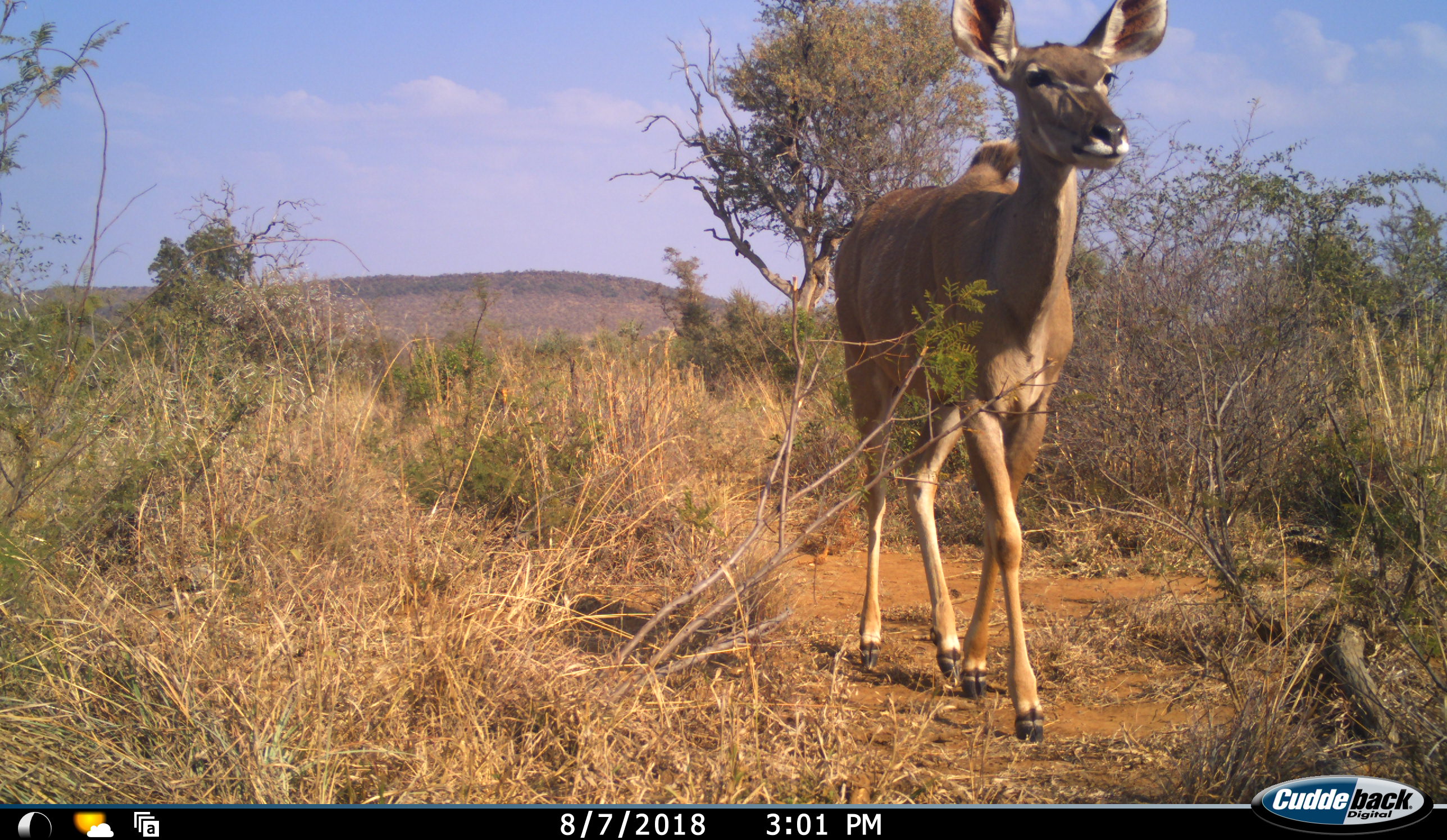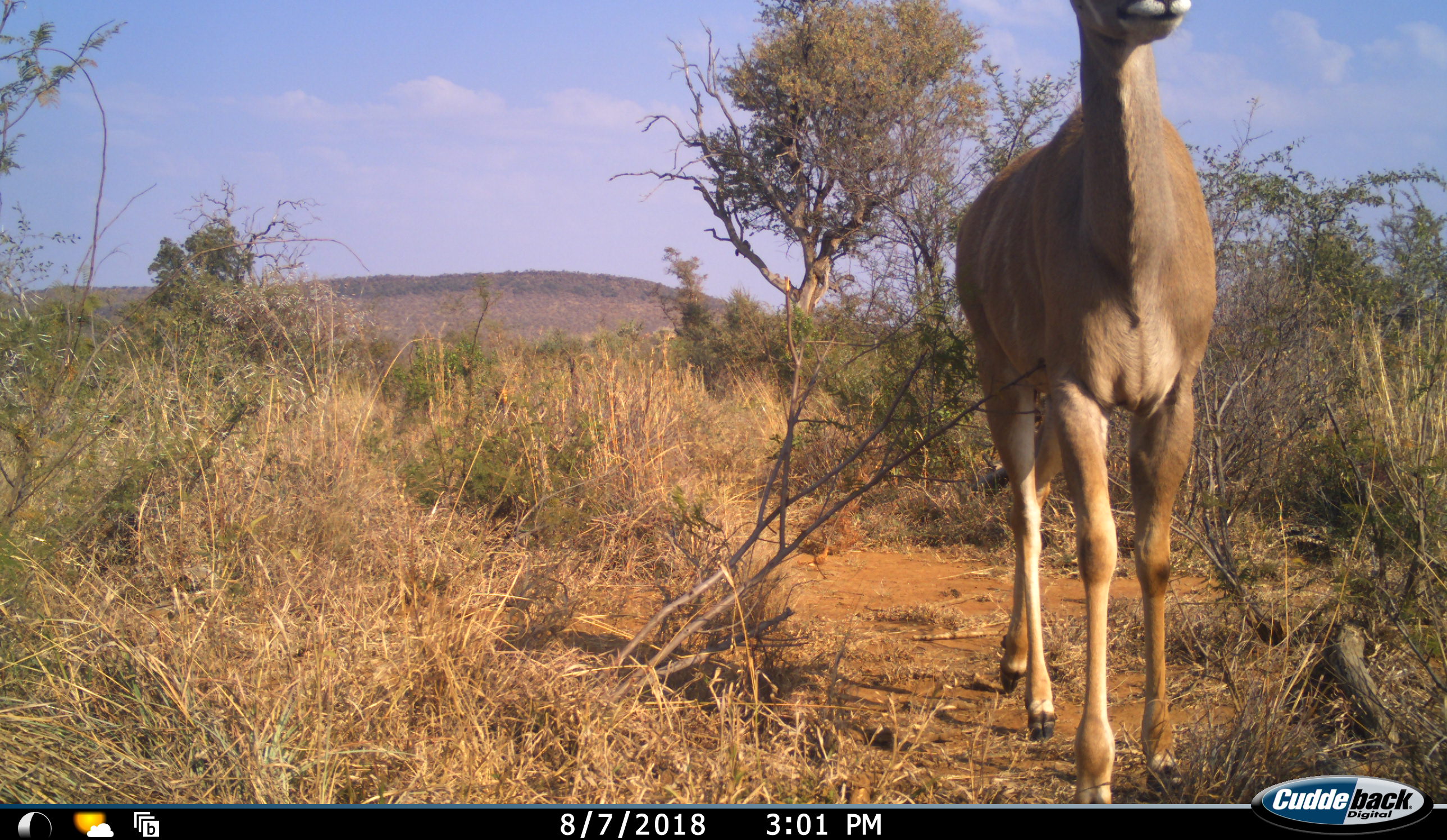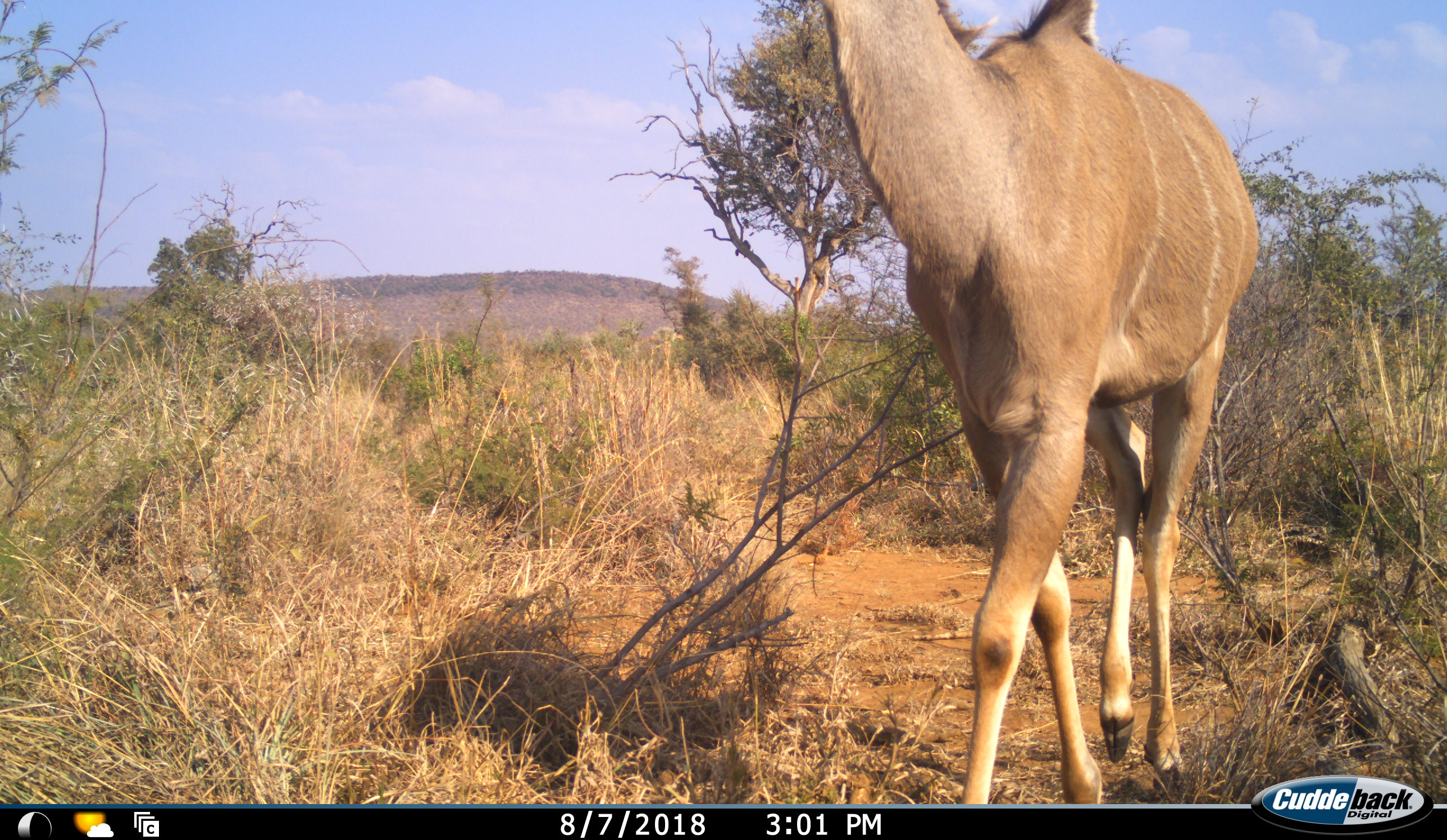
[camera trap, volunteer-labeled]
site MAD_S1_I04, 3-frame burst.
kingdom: Animalia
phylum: Chordata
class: Mammalia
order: Artiodactyla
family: Bovidae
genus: Tragelaphus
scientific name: Tragelaphus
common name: kudu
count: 1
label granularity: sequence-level